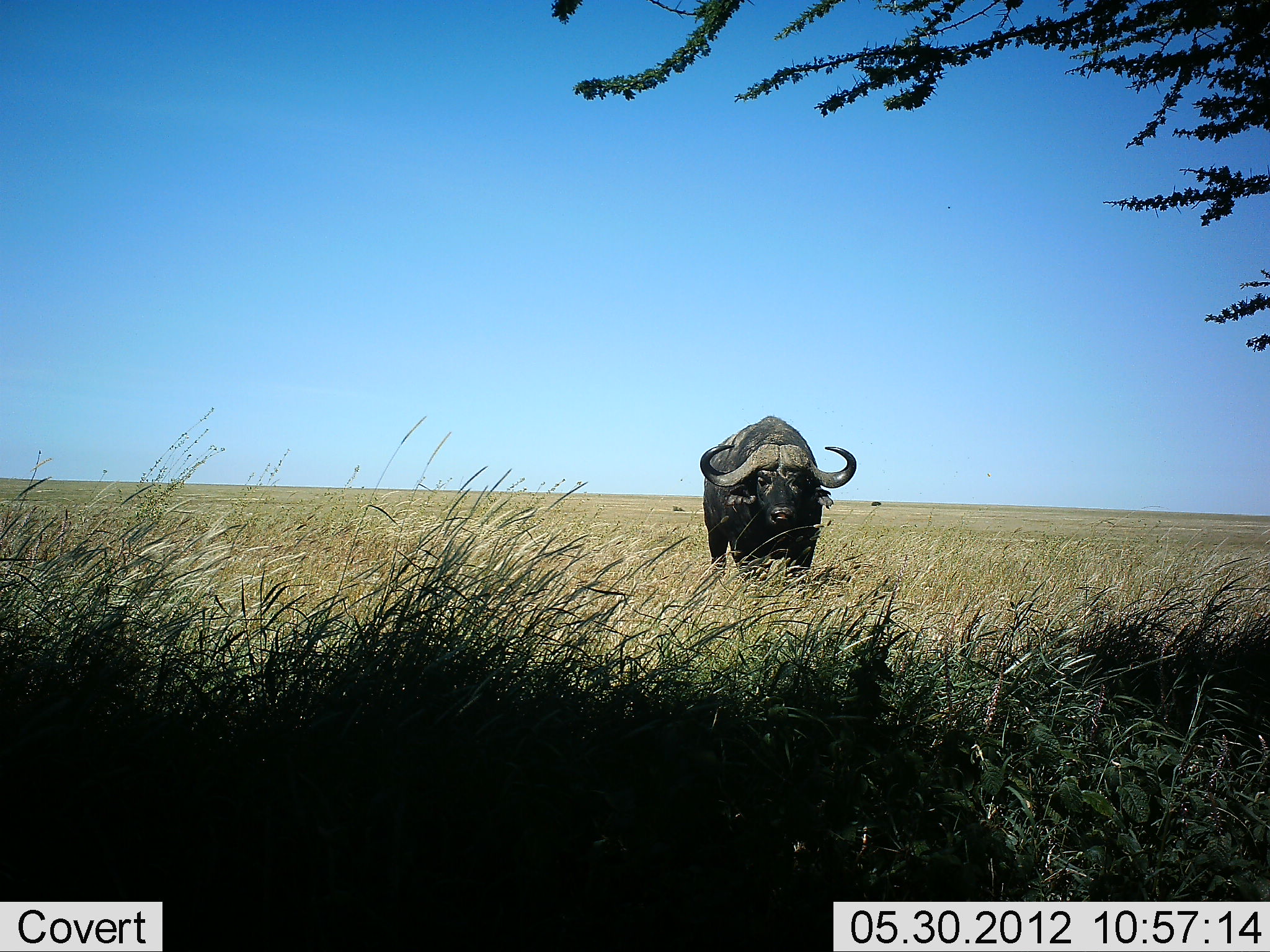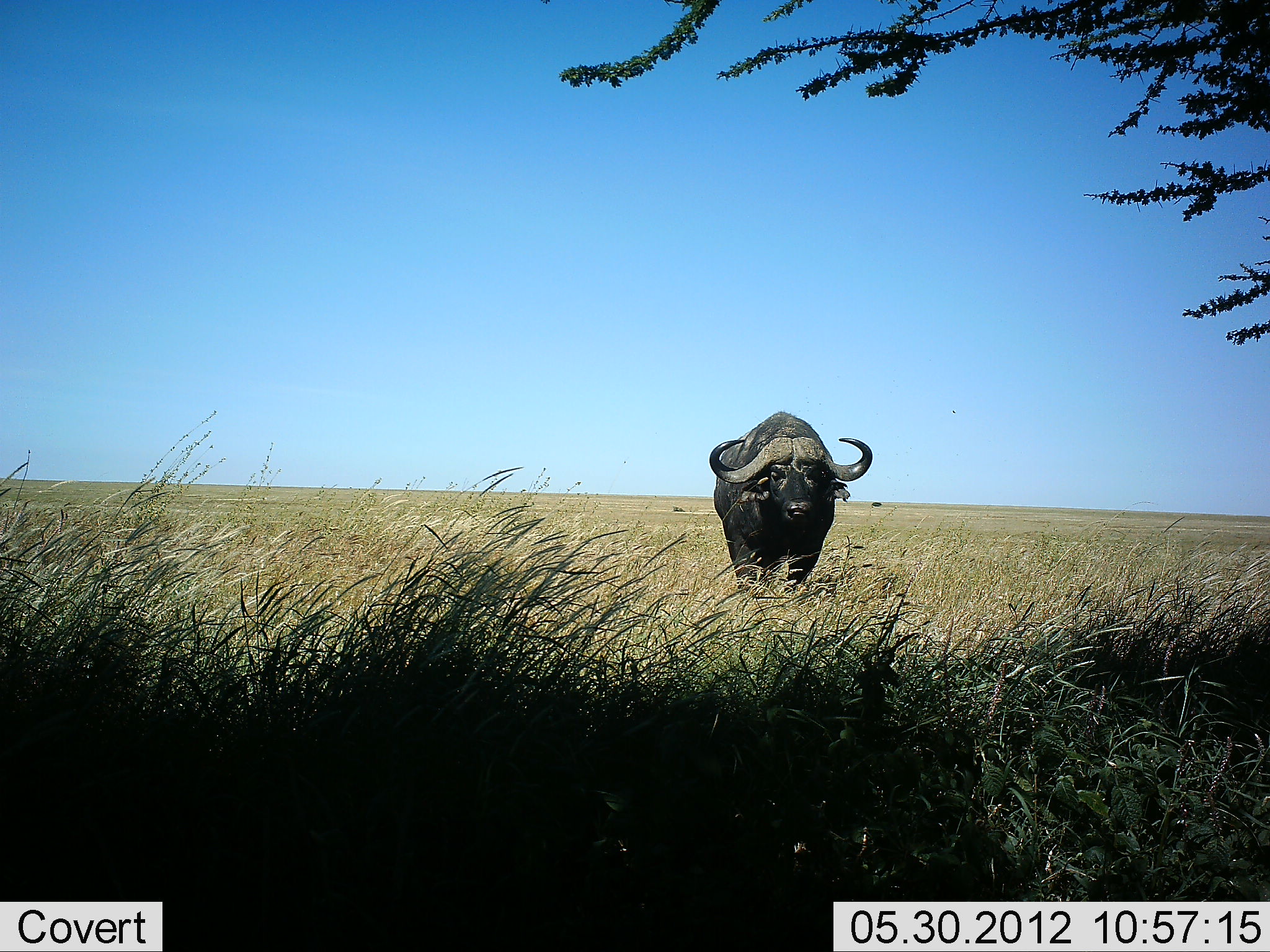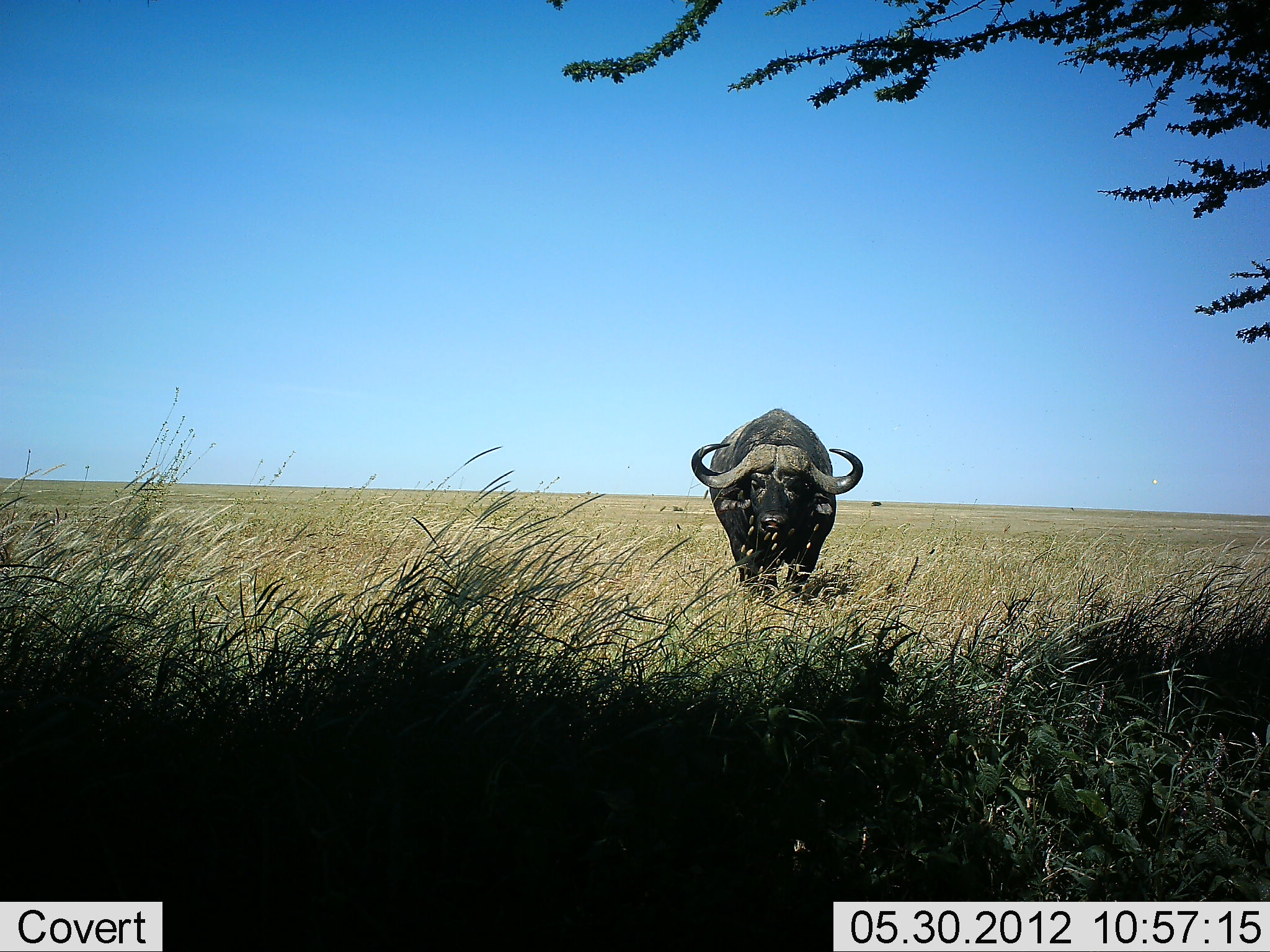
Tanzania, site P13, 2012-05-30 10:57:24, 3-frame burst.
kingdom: Animalia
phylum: Chordata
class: Mammalia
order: Artiodactyla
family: Bovidae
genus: Syncerus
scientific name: Syncerus caffer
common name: cape buffalo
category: buffalo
Buffalo (cape buffalo) (Syncerus caffer), count 1. Behavior (volunteer vote fractions): standing 40%, resting 0%, moving 70%, interacting 0%. Young present (vote fraction): 0%. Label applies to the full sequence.